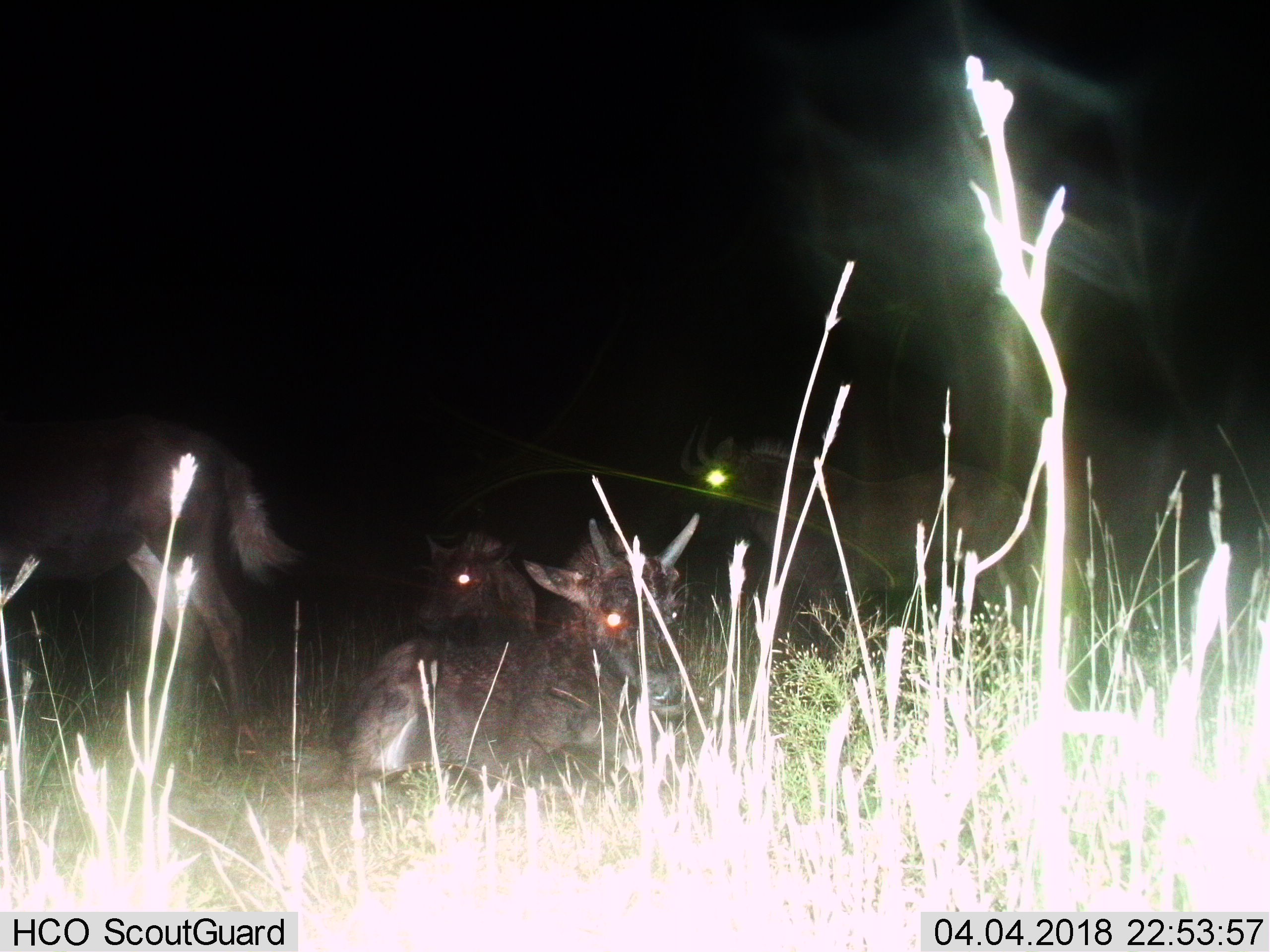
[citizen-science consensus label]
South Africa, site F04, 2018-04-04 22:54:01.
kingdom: Animalia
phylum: Chordata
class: Mammalia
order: Artiodactyla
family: Bovidae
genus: Connochaetes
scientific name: Connochaetes gnou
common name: black wildebeest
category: wildebeestblack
Wildebeestblack (black wildebeest) (Connochaetes gnou), count 4. Behavior (volunteer vote fractions): standing 67%, resting 83%, moving 17%, interacting 0%. Young present (vote fraction): 83%. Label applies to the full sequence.